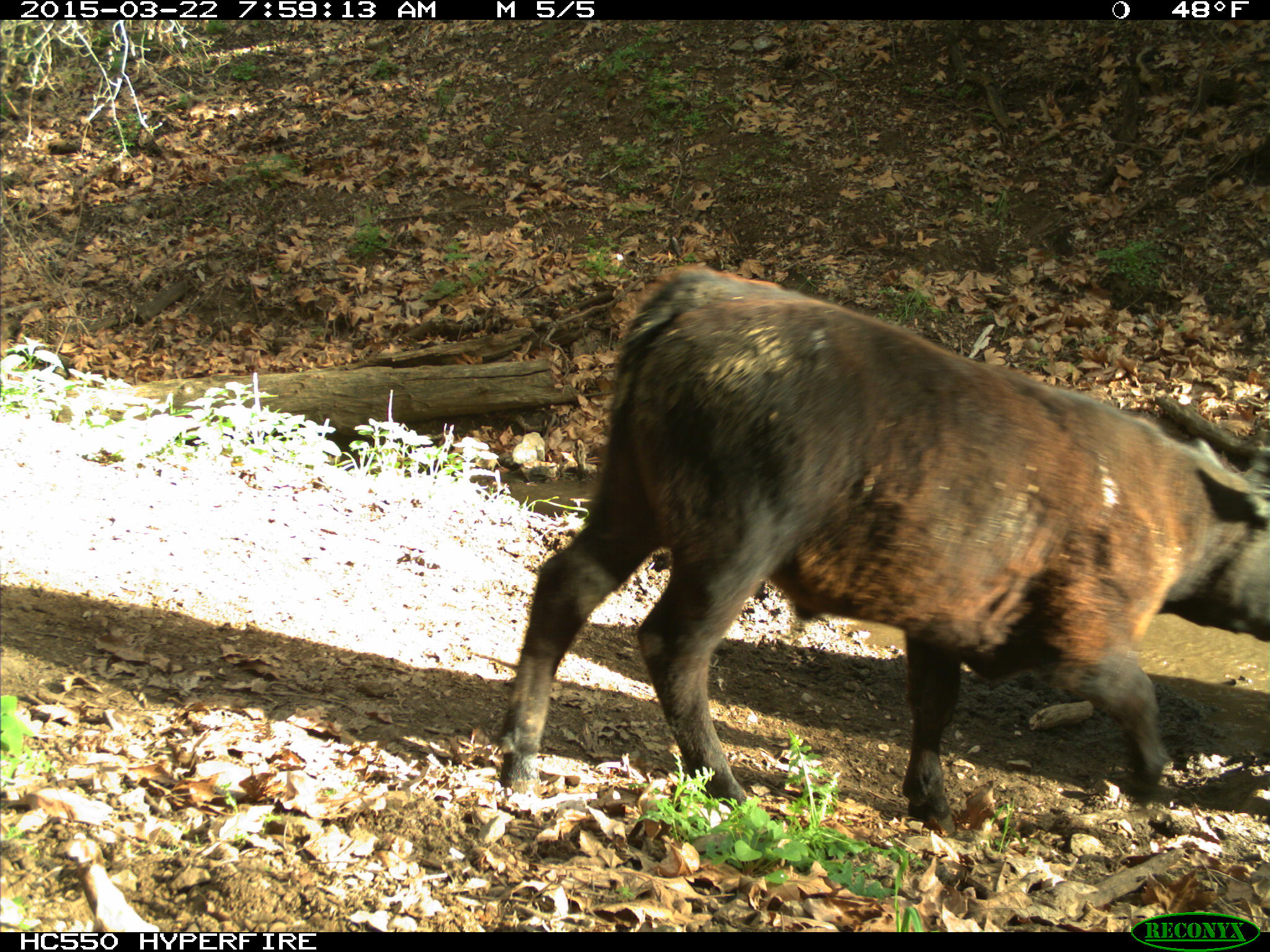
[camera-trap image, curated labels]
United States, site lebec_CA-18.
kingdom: Animalia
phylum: Chordata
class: Mammalia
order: Artiodactyla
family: Bovidae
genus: Bos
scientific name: Bos taurus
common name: domestic cow